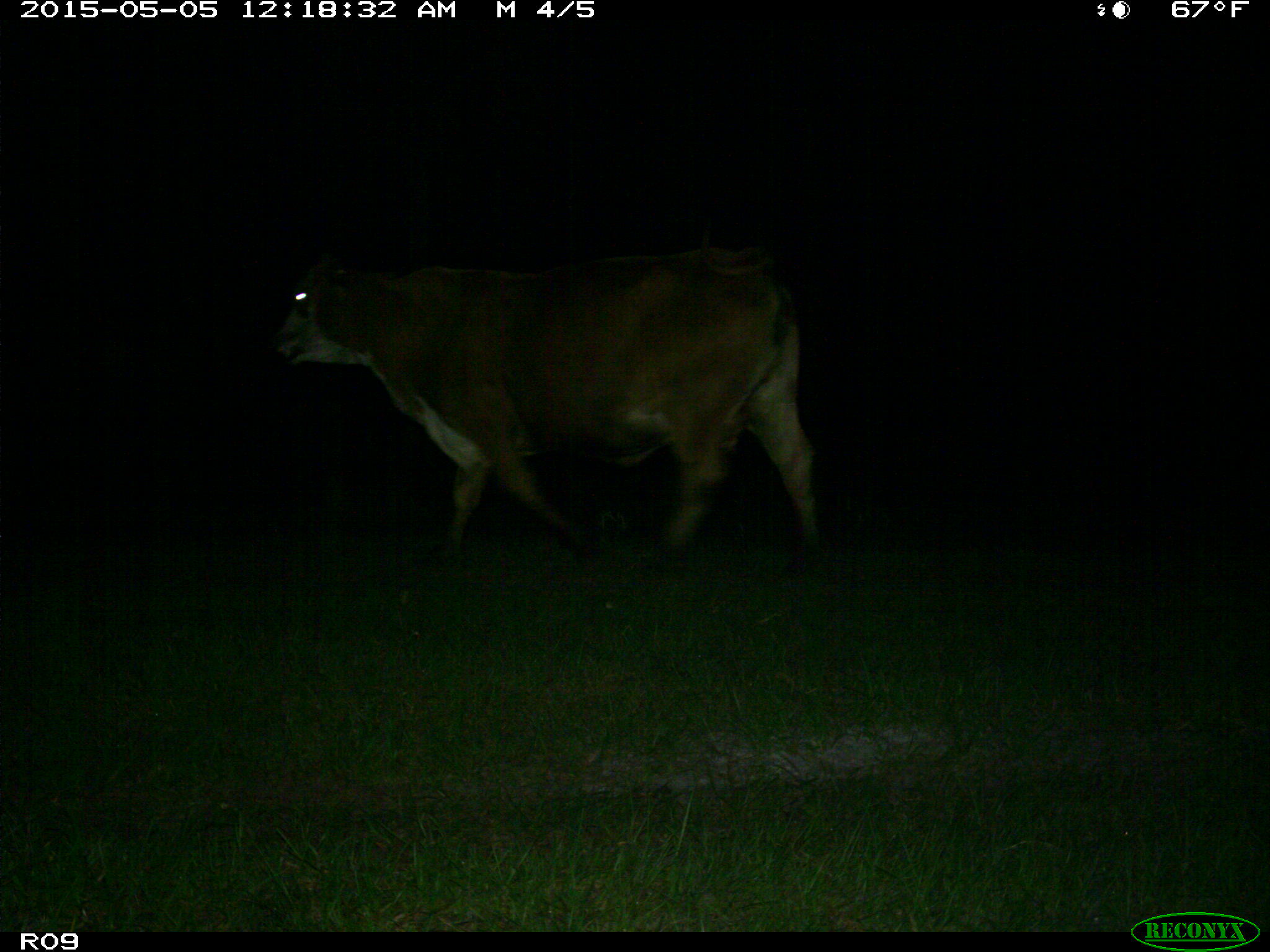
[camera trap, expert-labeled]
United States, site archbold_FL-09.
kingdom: Animalia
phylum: Chordata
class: Mammalia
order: Artiodactyla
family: Bovidae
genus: Bos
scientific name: Bos taurus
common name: domestic cow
Bos taurus (domestic cow).